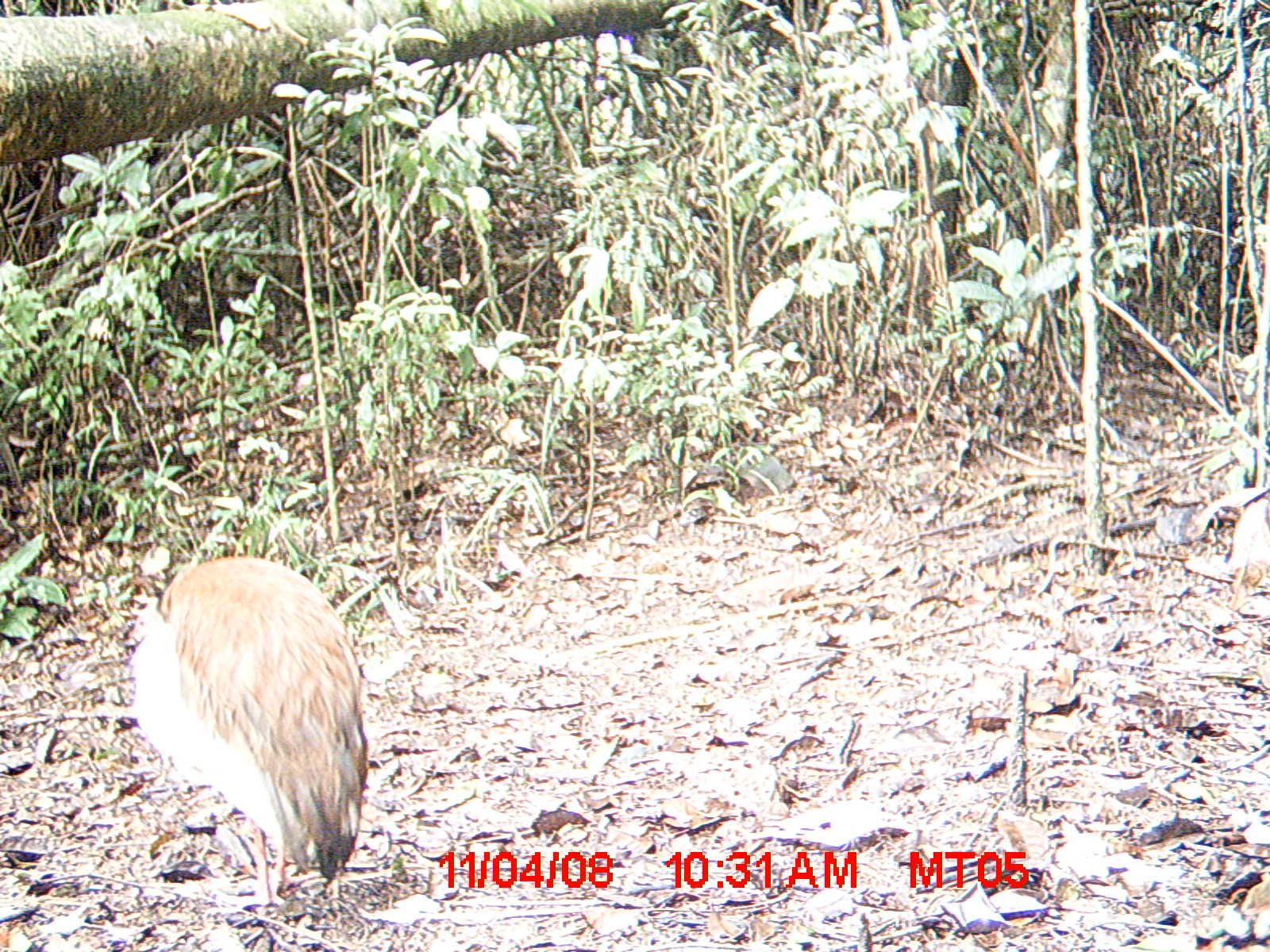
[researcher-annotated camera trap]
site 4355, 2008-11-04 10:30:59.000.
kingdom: Animalia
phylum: Chordata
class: Aves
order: Cuculiformes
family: Cuculidae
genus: Coua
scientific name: Coua serriana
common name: red-breasted coua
Coua serriana (red-breasted coua), count 1.